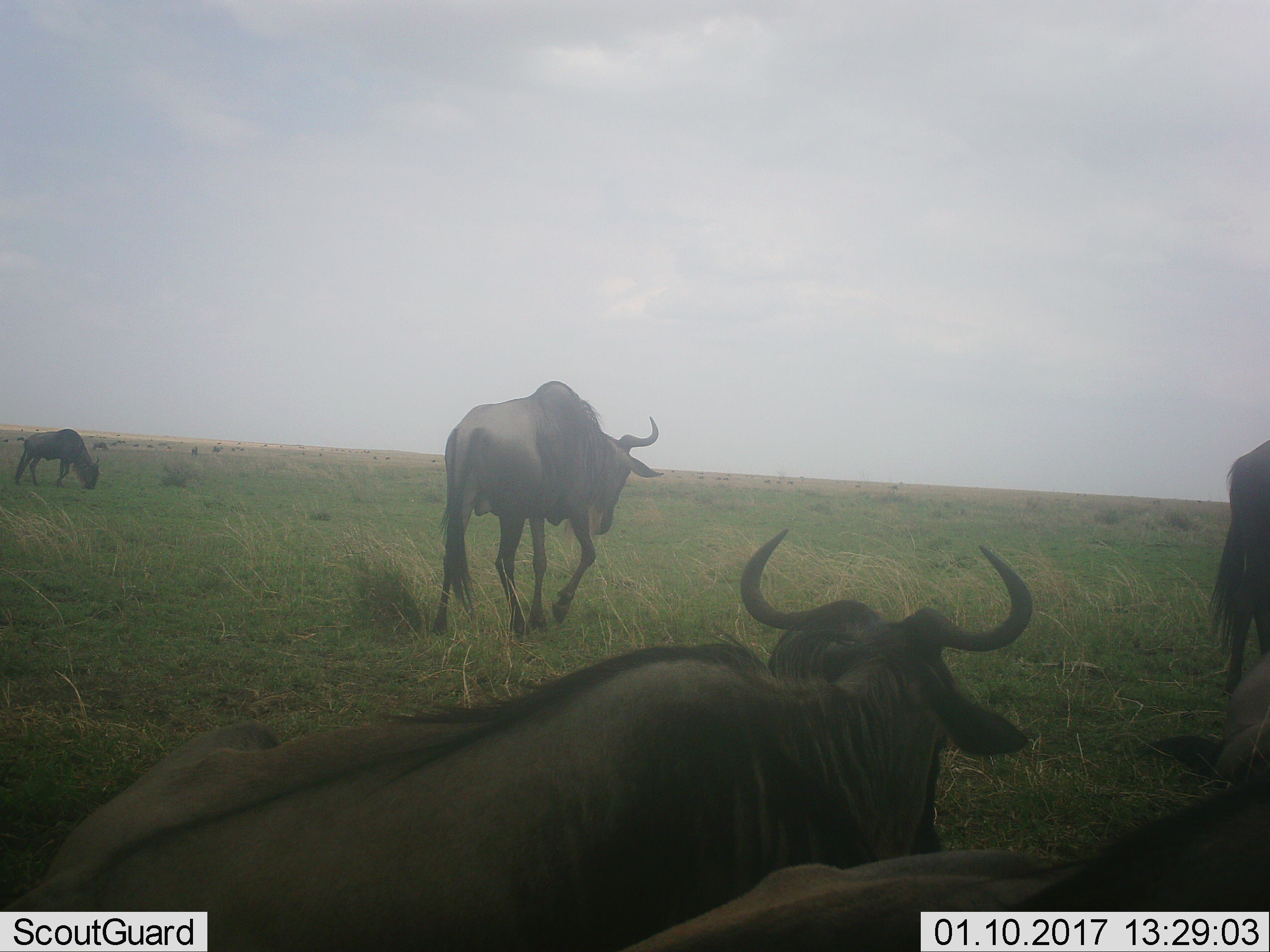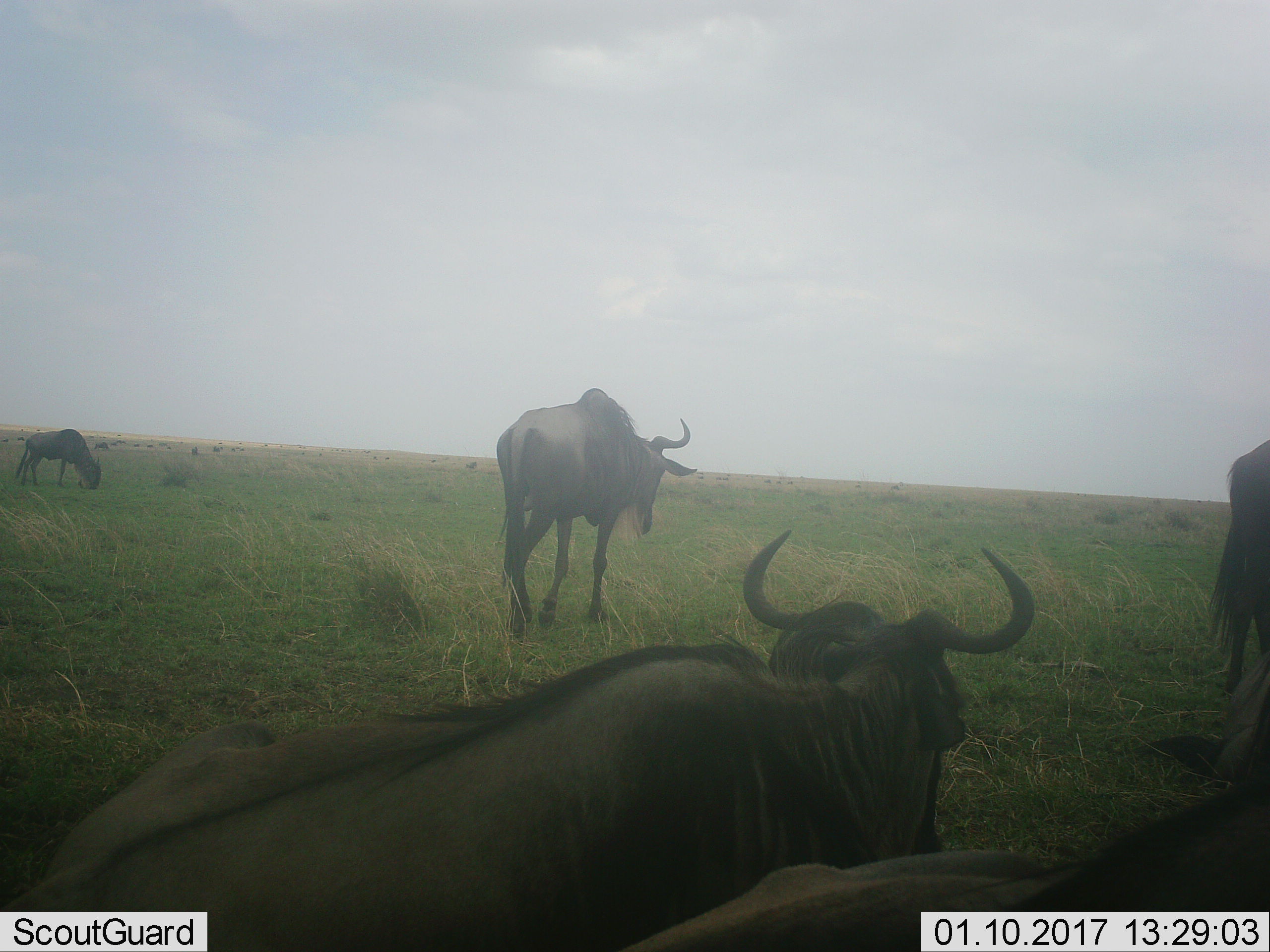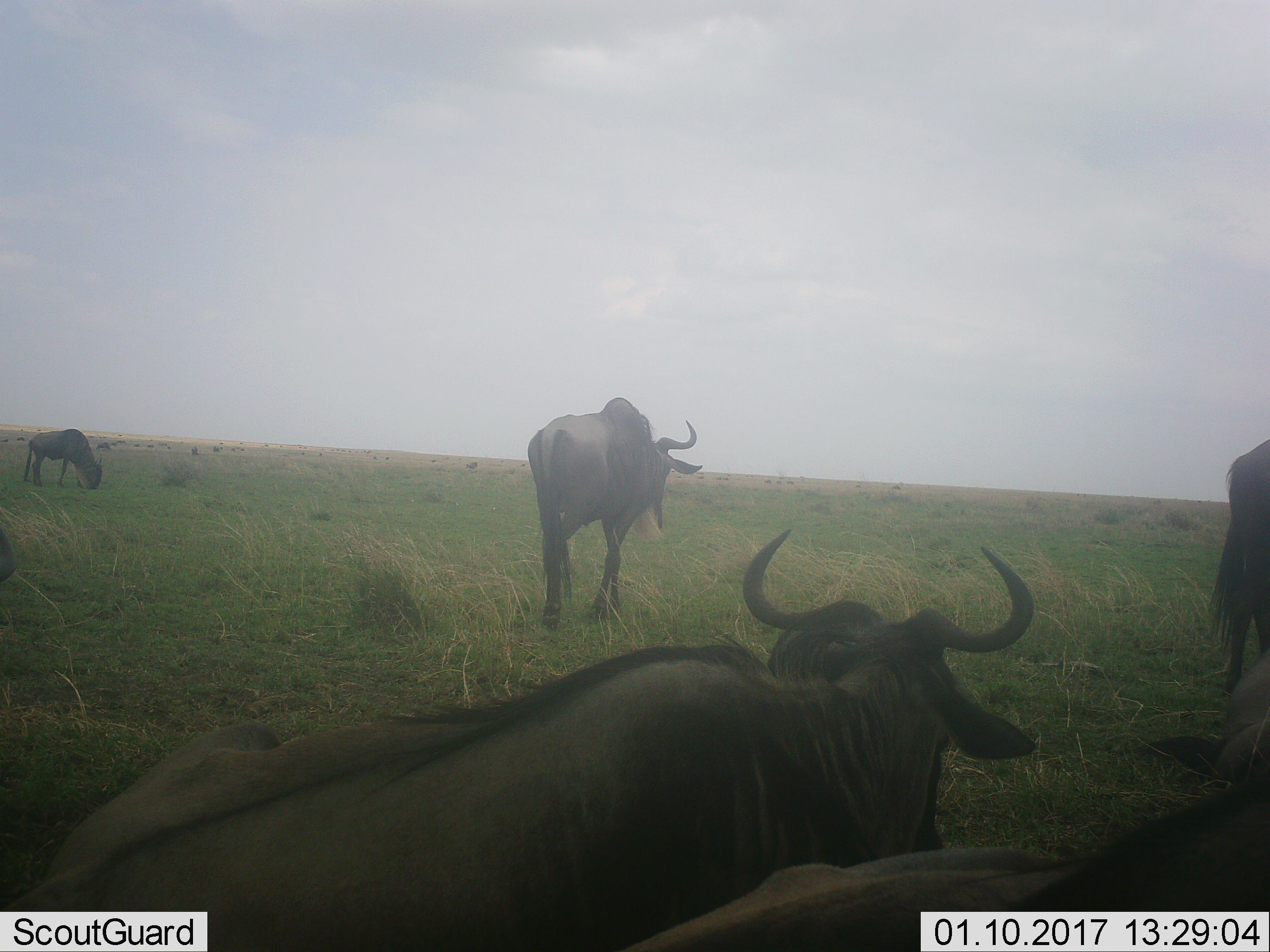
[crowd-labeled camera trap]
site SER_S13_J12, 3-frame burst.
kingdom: Animalia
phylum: Chordata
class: Mammalia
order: Artiodactyla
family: Bovidae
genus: Connochaetes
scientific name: Connochaetes taurinus taurinus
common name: blue wildebeest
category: wildebeestblue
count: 11-50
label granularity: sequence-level